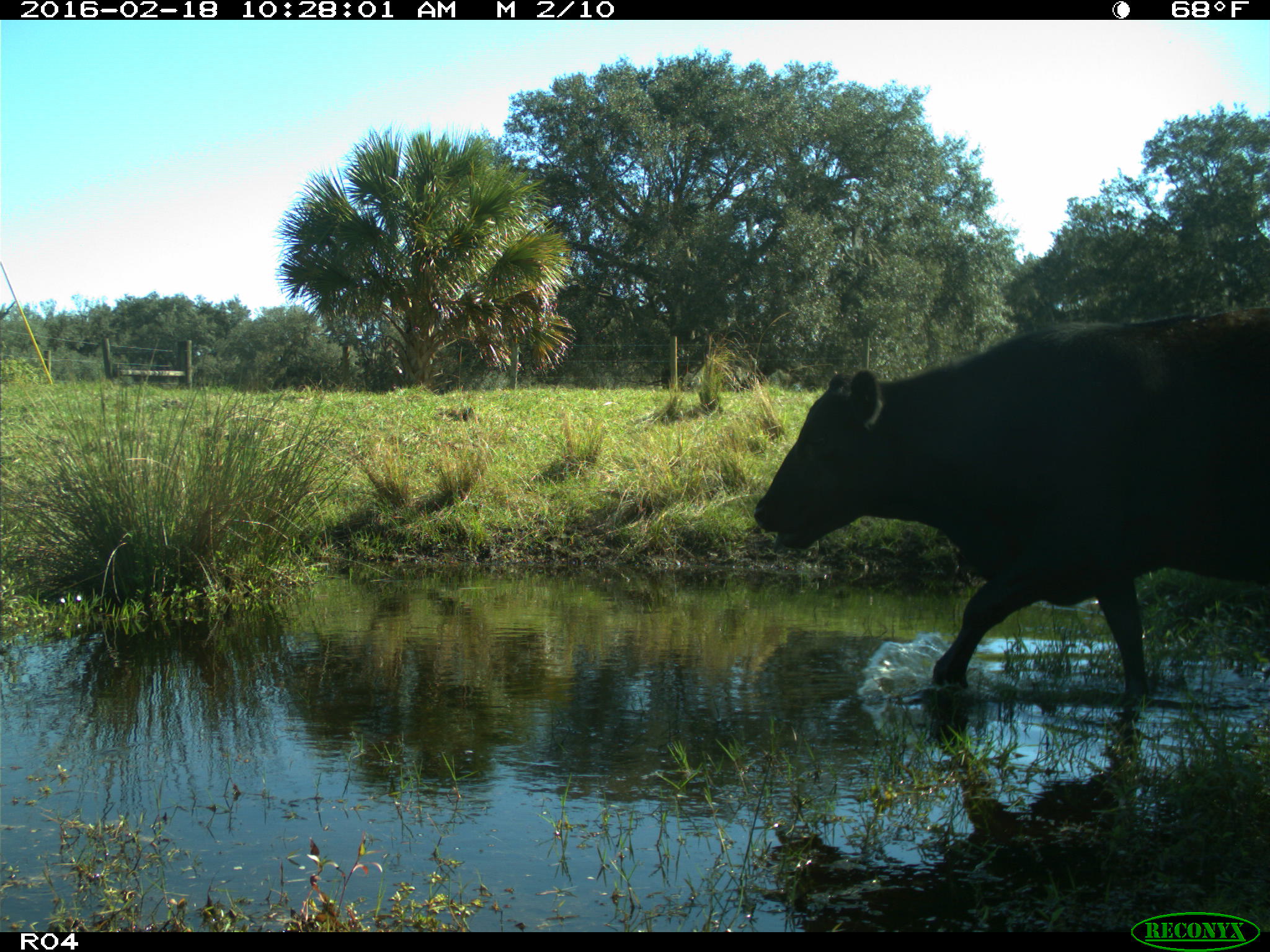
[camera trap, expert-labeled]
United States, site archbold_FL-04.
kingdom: Animalia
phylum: Chordata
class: Mammalia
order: Artiodactyla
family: Bovidae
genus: Bos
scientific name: Bos taurus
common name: domestic cow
Bos taurus (domestic cow).